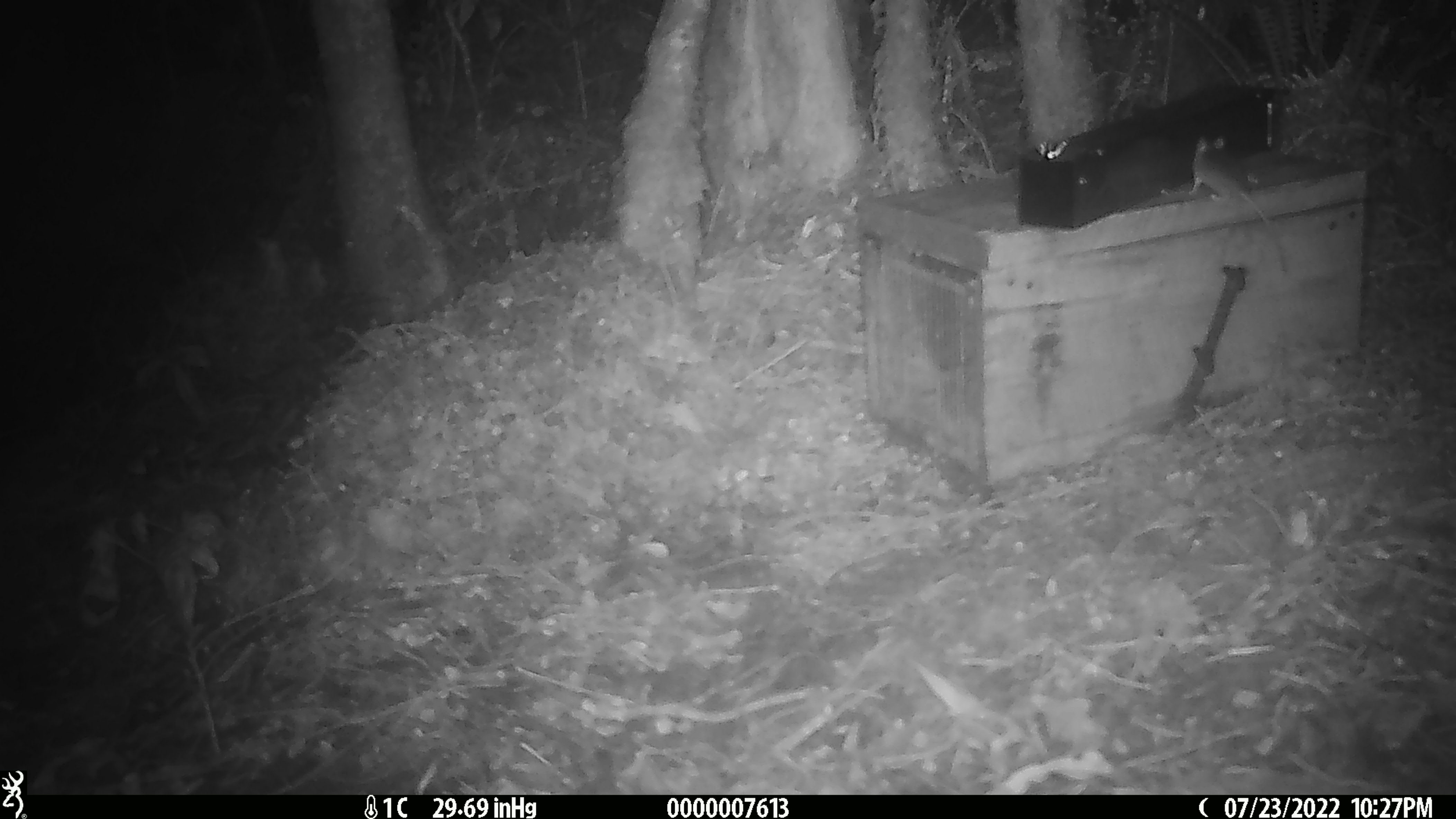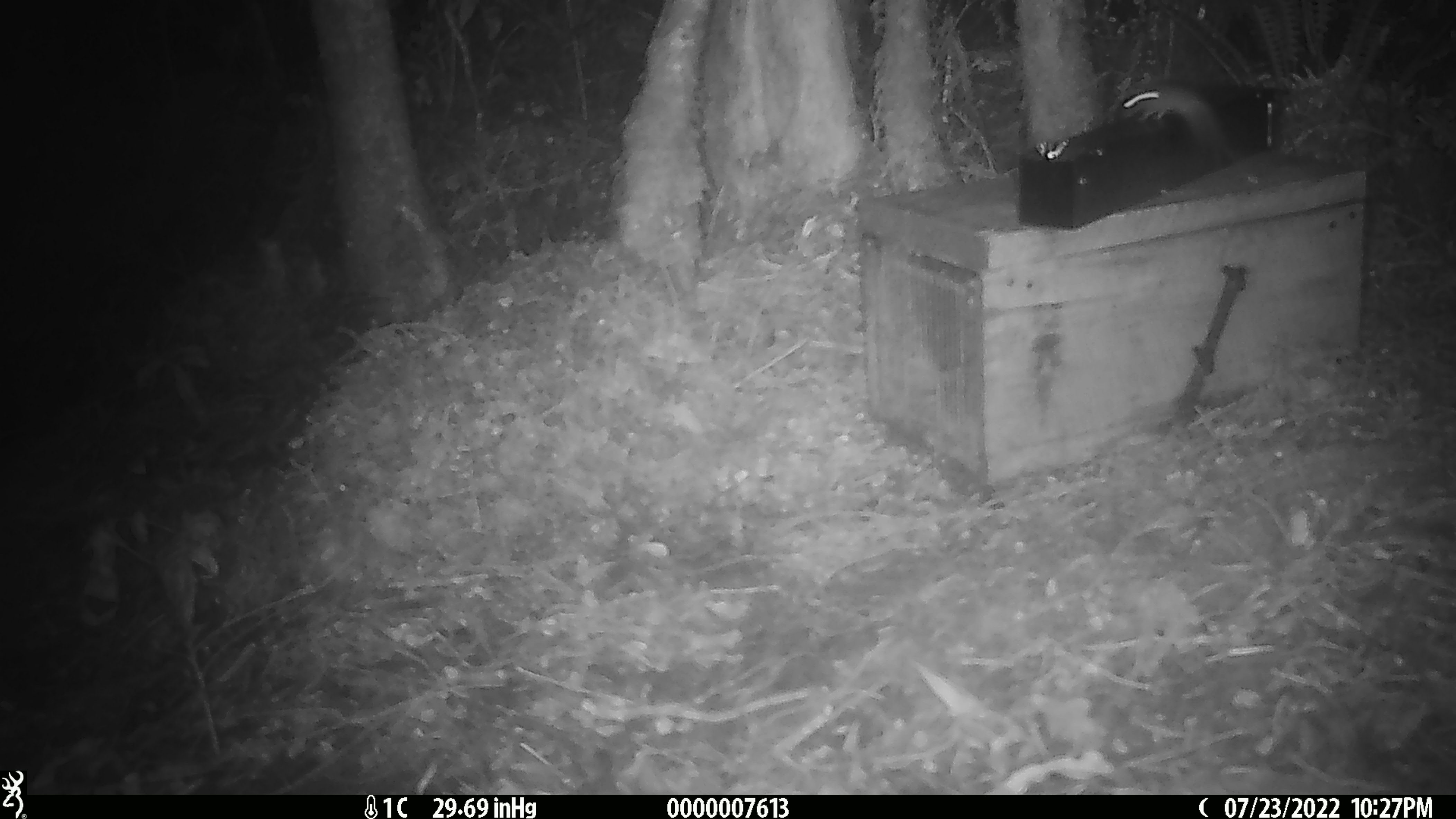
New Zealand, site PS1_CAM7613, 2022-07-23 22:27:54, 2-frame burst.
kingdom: Animalia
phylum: Chordata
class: Mammalia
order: Rodentia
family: Muridae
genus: Mus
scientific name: Mus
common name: mouse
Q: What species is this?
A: Mouse (Mus).